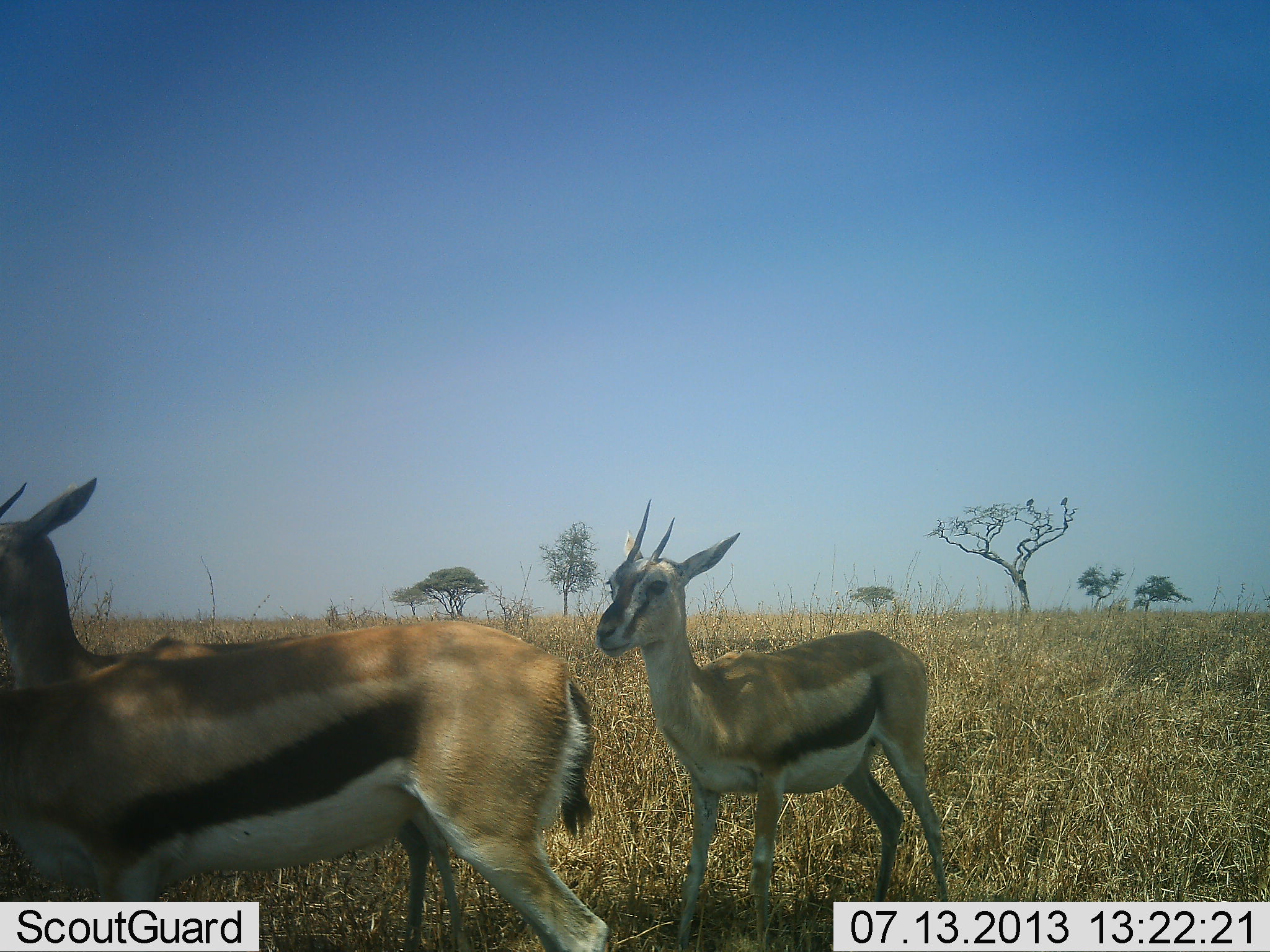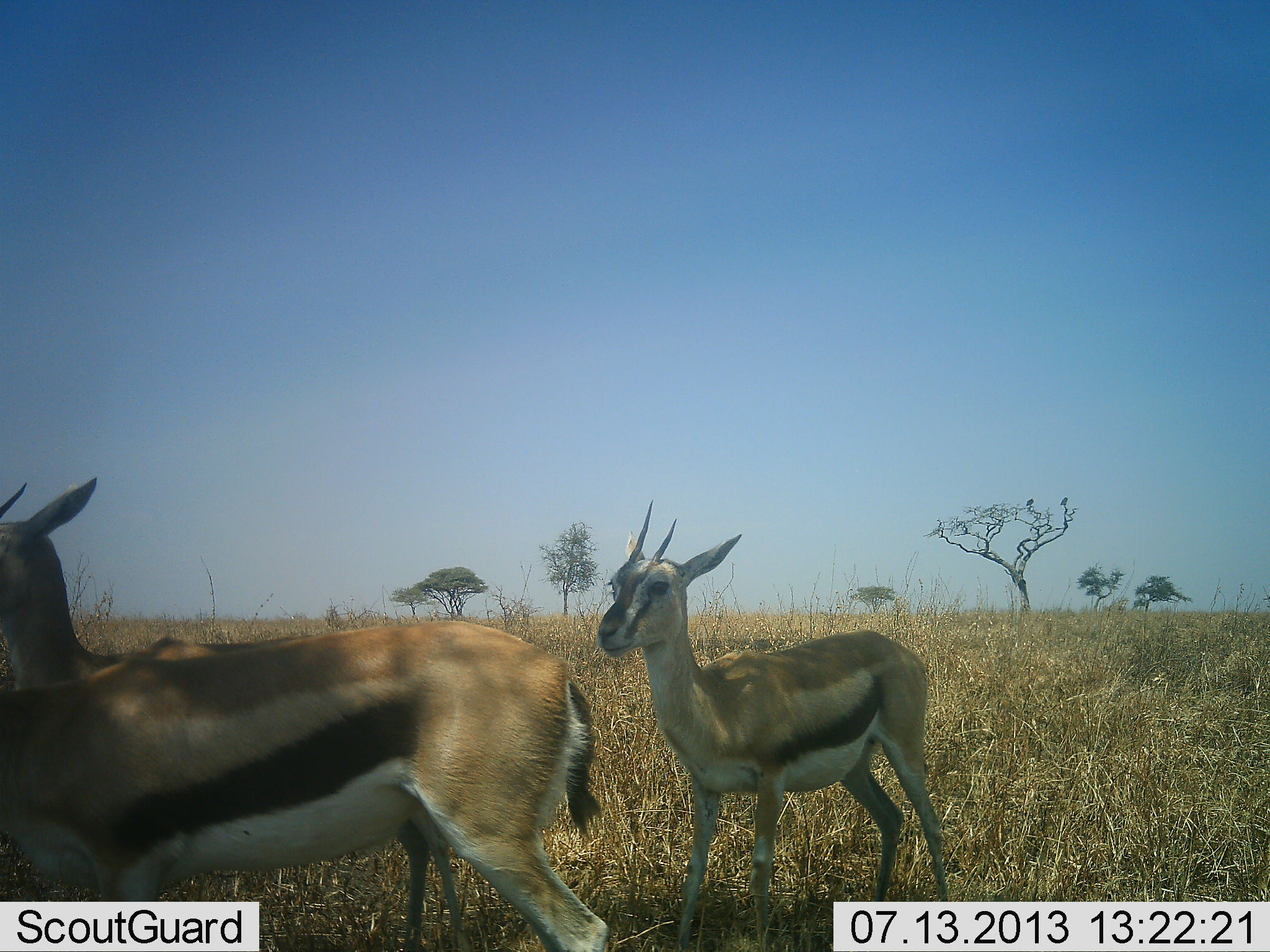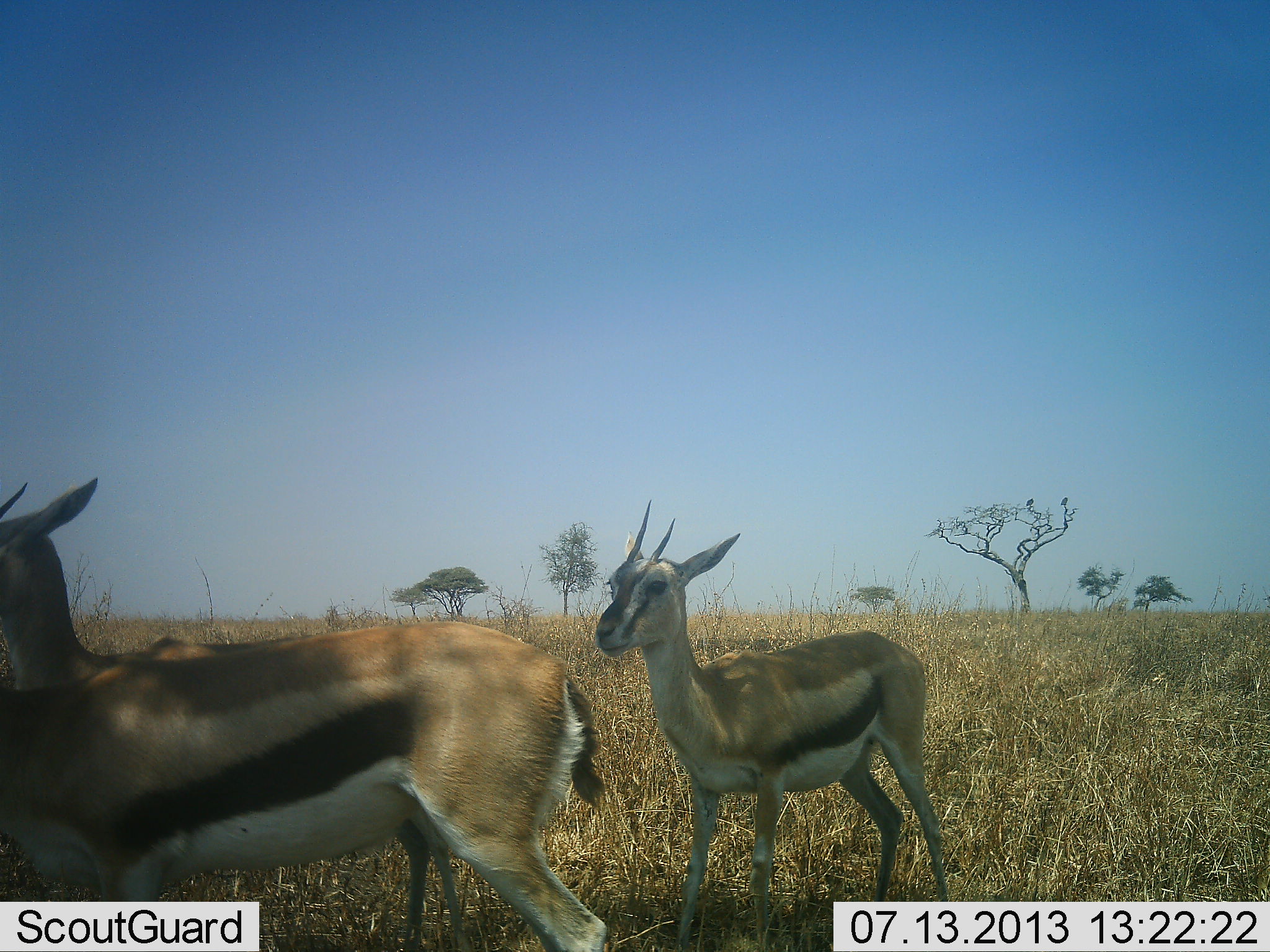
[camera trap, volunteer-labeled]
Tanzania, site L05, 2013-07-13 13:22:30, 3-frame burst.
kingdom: Animalia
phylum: Chordata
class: Mammalia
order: Artiodactyla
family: Bovidae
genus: Eudorcas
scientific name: Eudorcas thomsonii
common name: thomson's gazelle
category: gazellethomsons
Gazellethomsons (thomson's gazelle) (Eudorcas thomsonii), count 2. Behavior (volunteer vote fractions): standing 100%, resting 0%, moving 4%, interacting 4%. Young present (vote fraction): 0%. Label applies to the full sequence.